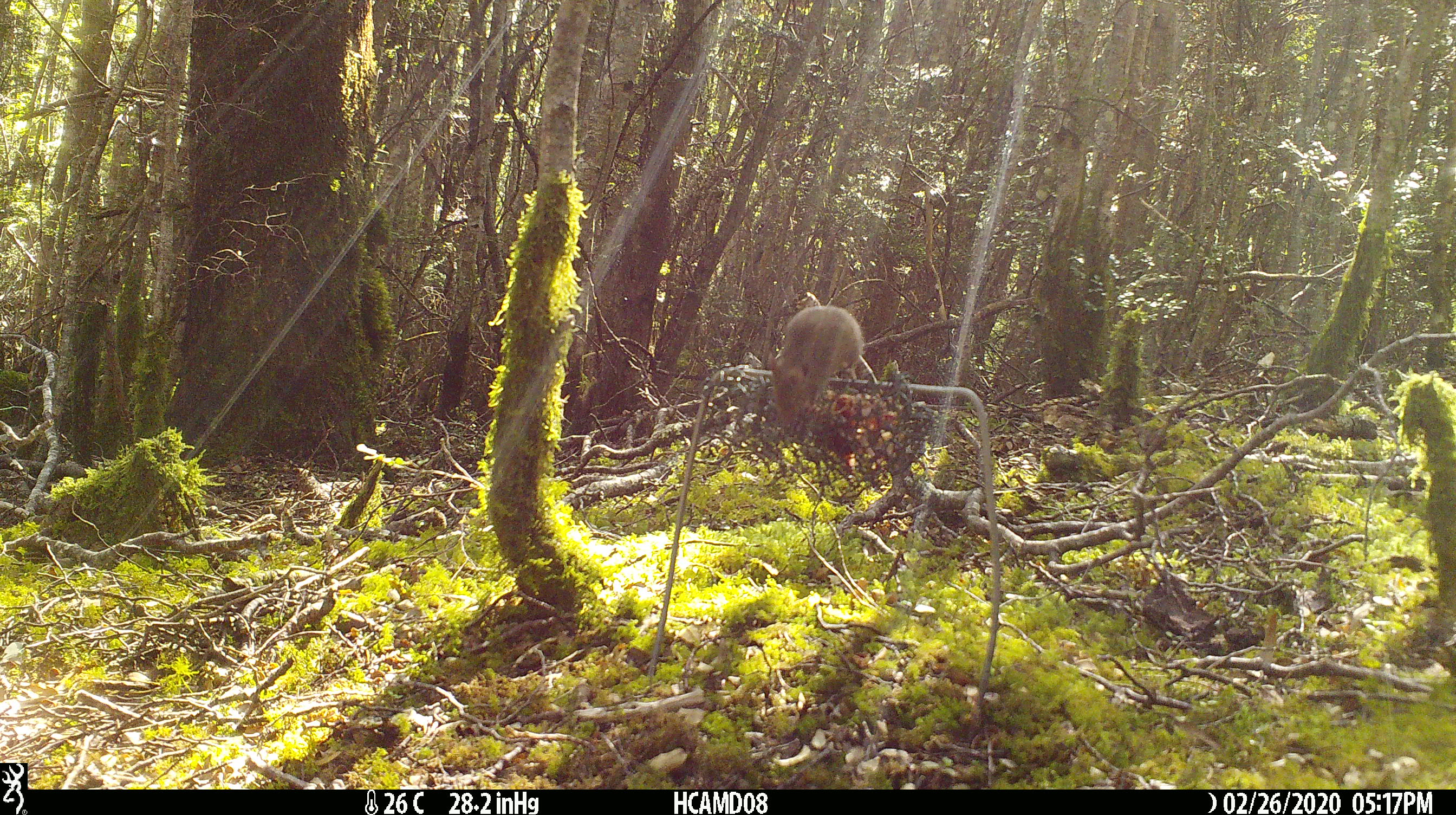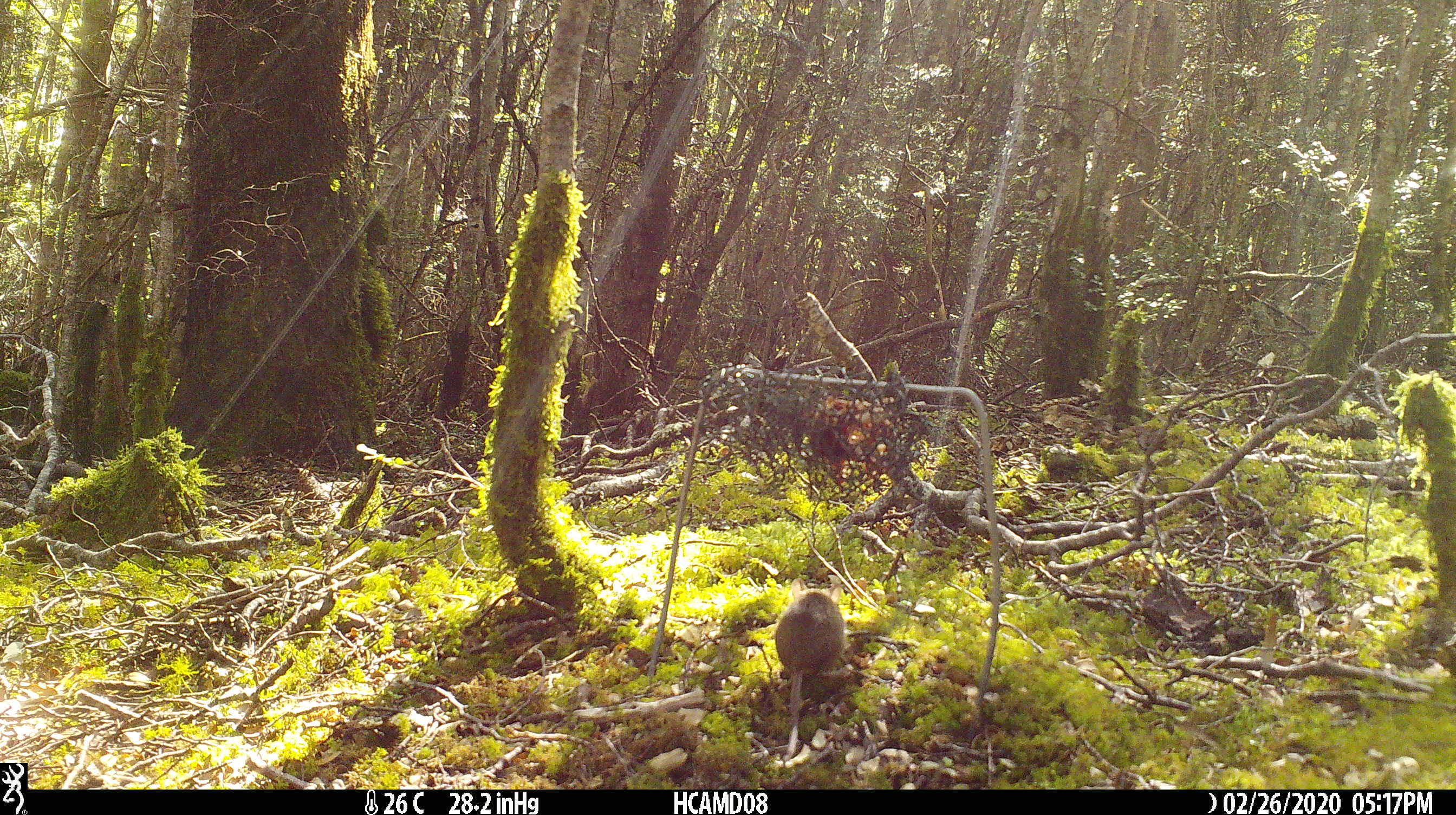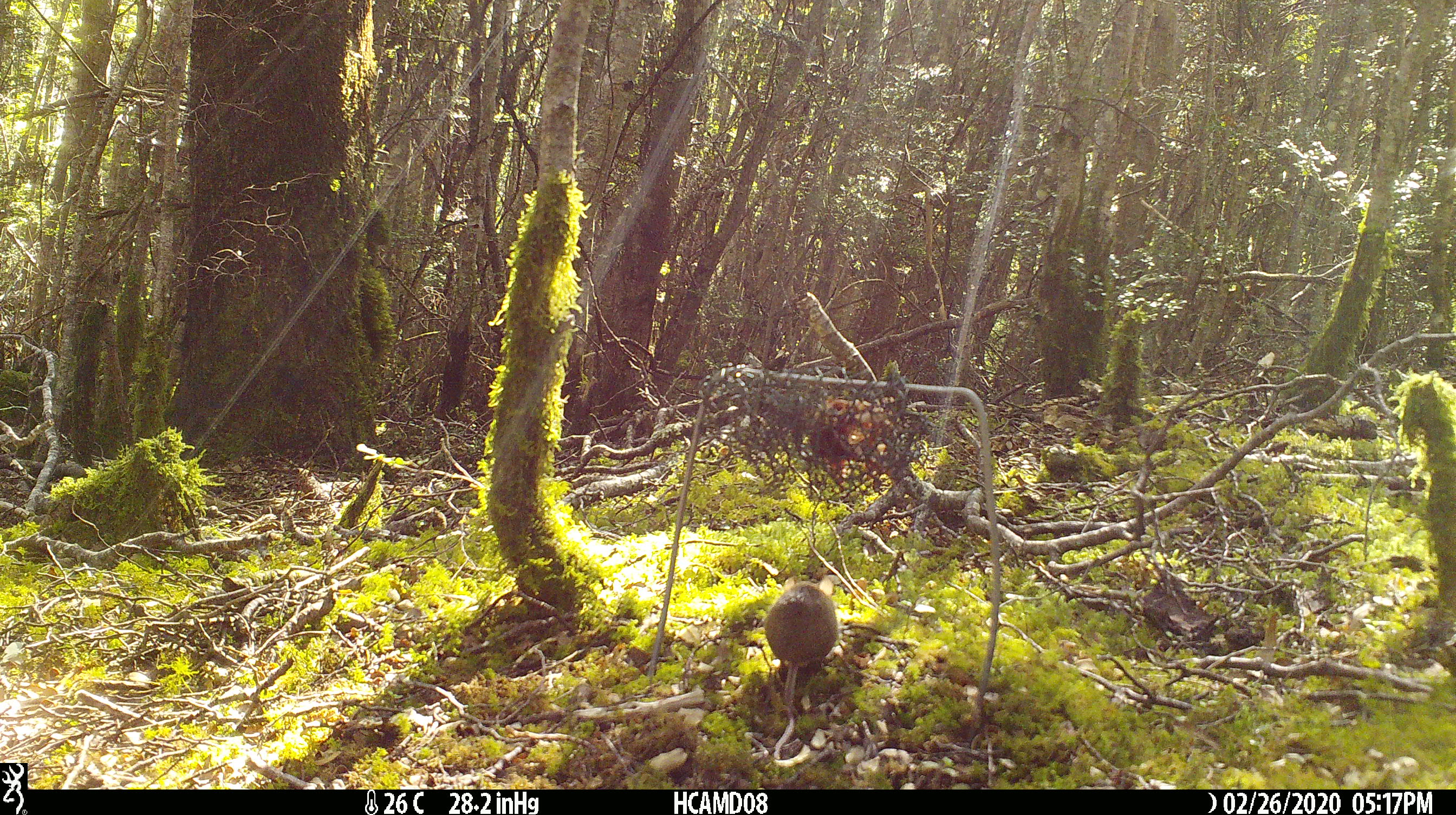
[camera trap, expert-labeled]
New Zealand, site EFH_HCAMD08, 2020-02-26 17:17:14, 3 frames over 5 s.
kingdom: Animalia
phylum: Chordata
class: Mammalia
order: Rodentia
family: Muridae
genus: Mus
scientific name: Mus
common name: mouse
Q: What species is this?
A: Mouse (Mus).